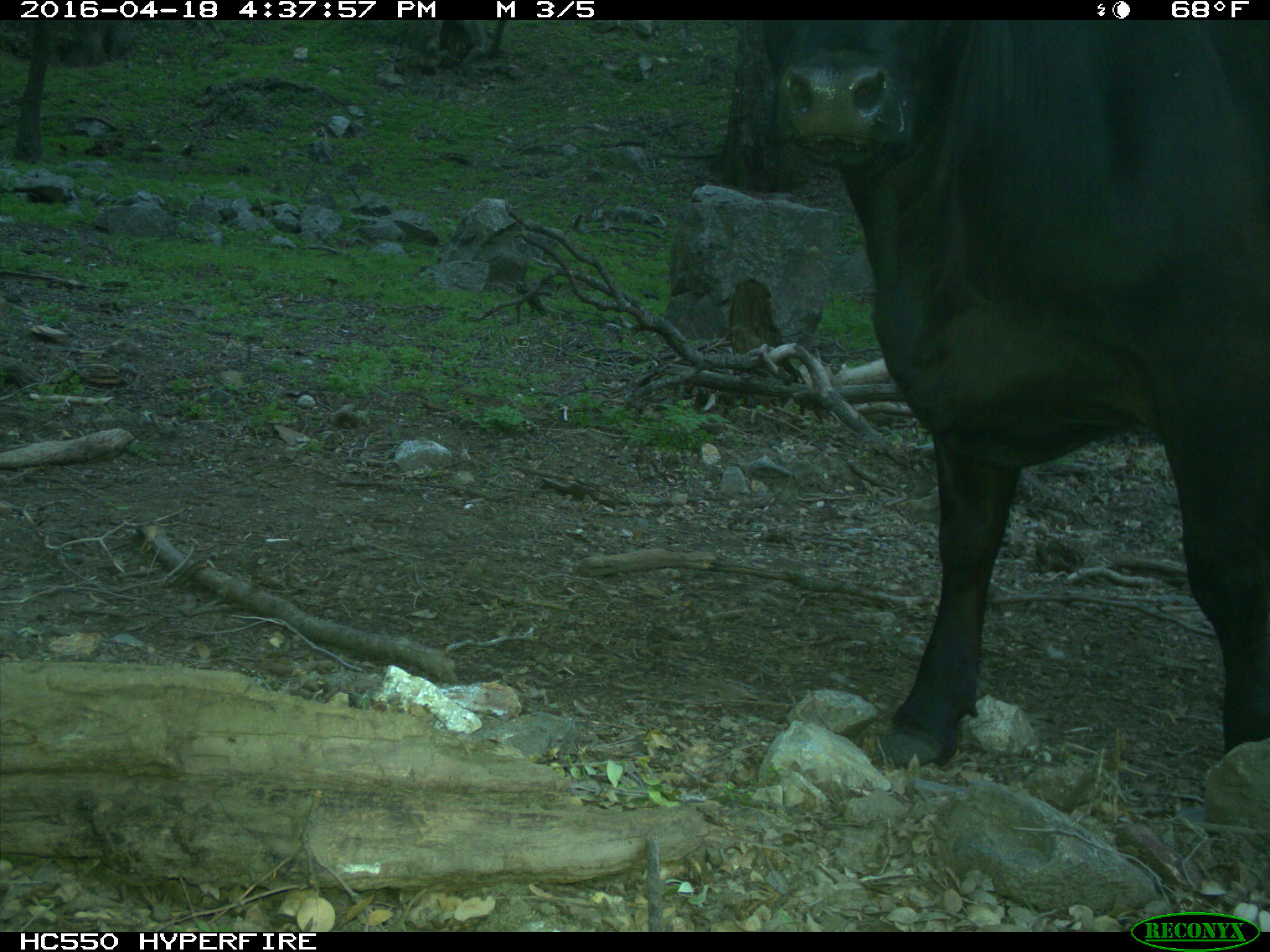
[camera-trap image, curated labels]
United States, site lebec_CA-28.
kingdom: Animalia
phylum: Chordata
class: Mammalia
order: Artiodactyla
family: Bovidae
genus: Bos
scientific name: Bos taurus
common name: domestic cow